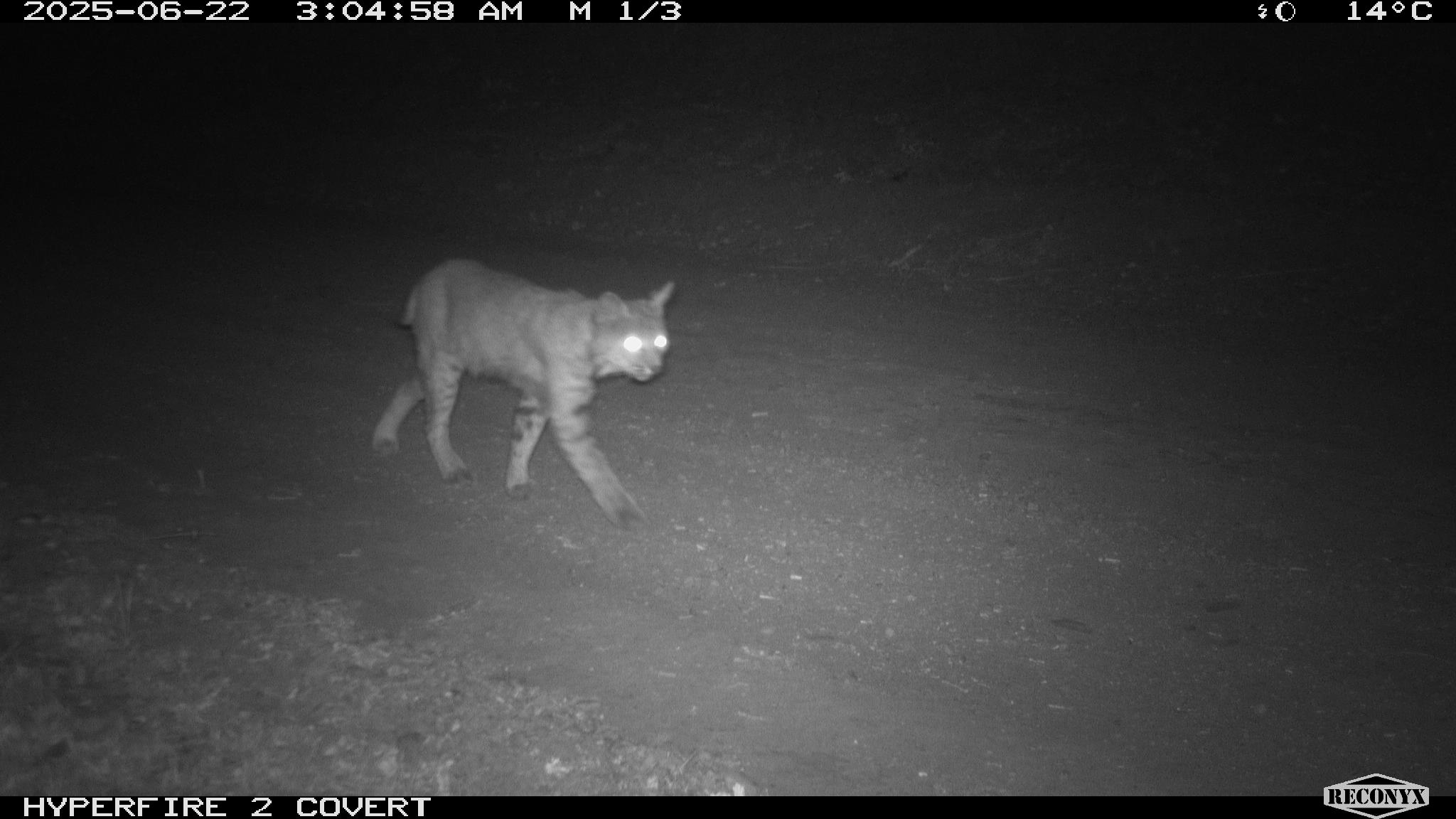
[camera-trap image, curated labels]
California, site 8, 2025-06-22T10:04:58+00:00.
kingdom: Animalia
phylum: Chordata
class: Mammalia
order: Carnivora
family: Felidae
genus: Lynx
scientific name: Lynx rufus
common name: bobcat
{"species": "bobcat (Lynx rufus)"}